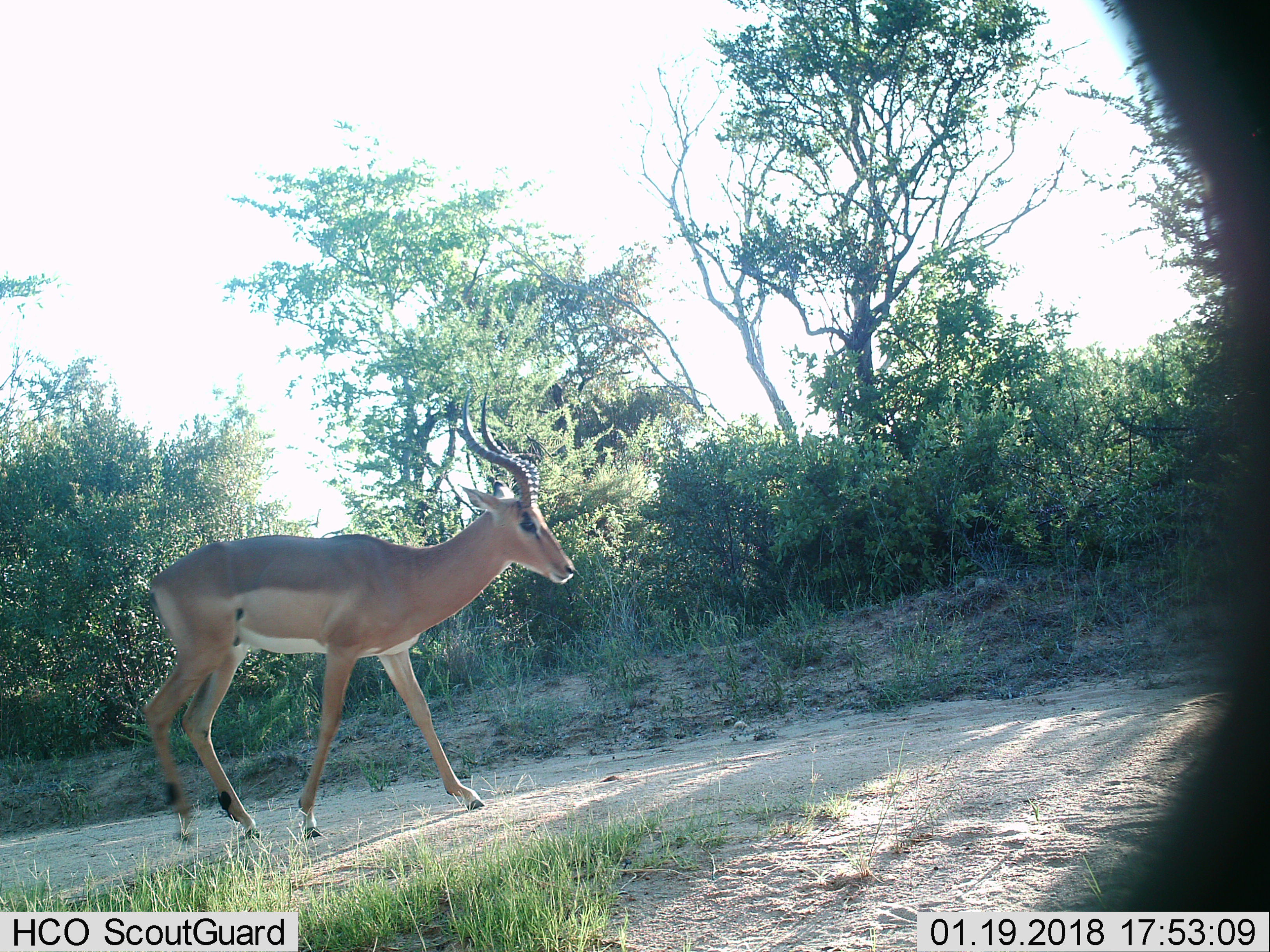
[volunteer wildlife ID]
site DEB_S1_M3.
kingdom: Animalia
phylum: Chordata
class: Mammalia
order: Artiodactyla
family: Bovidae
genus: Aepyceros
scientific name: Aepyceros melampus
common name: impala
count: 1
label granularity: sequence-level